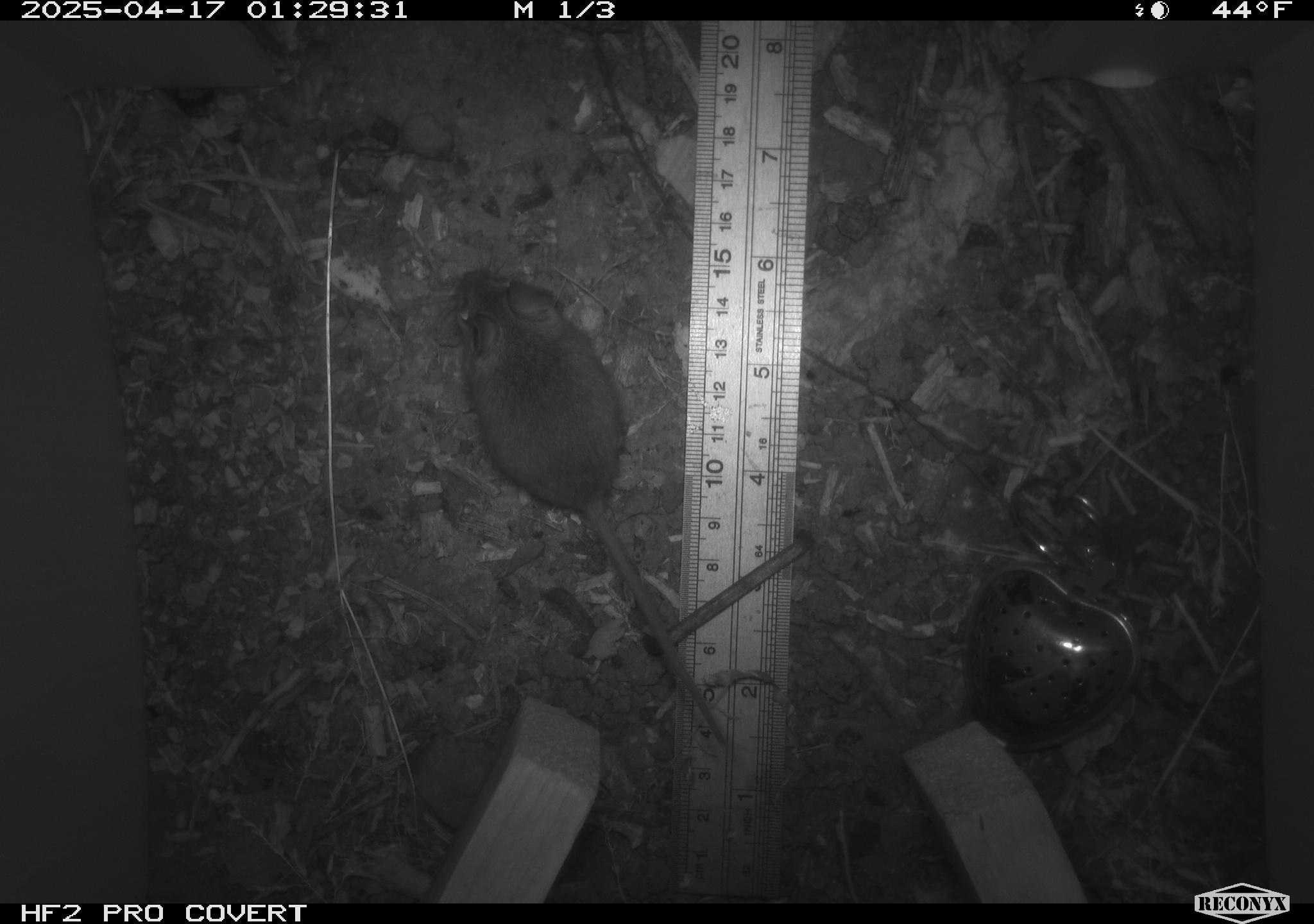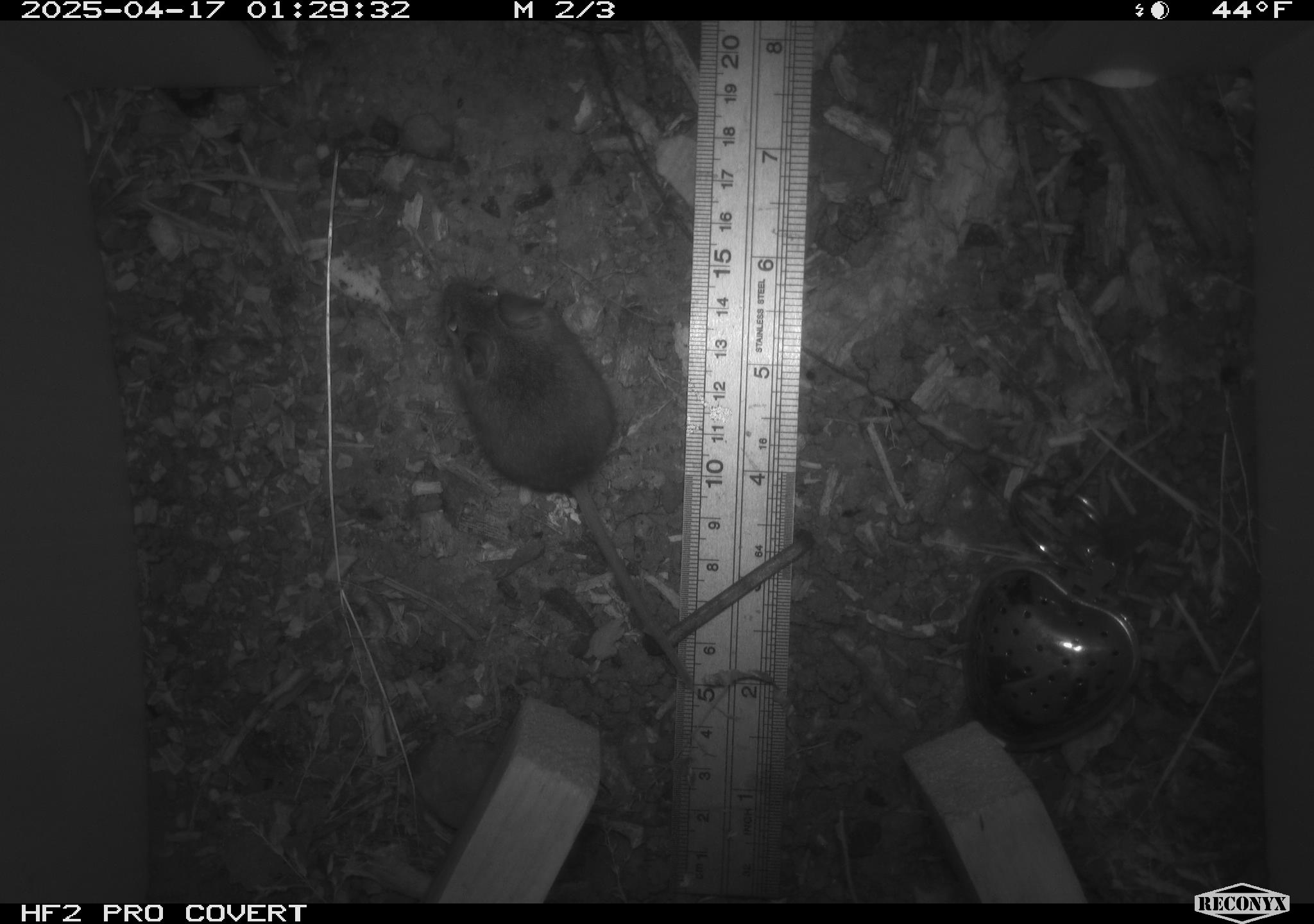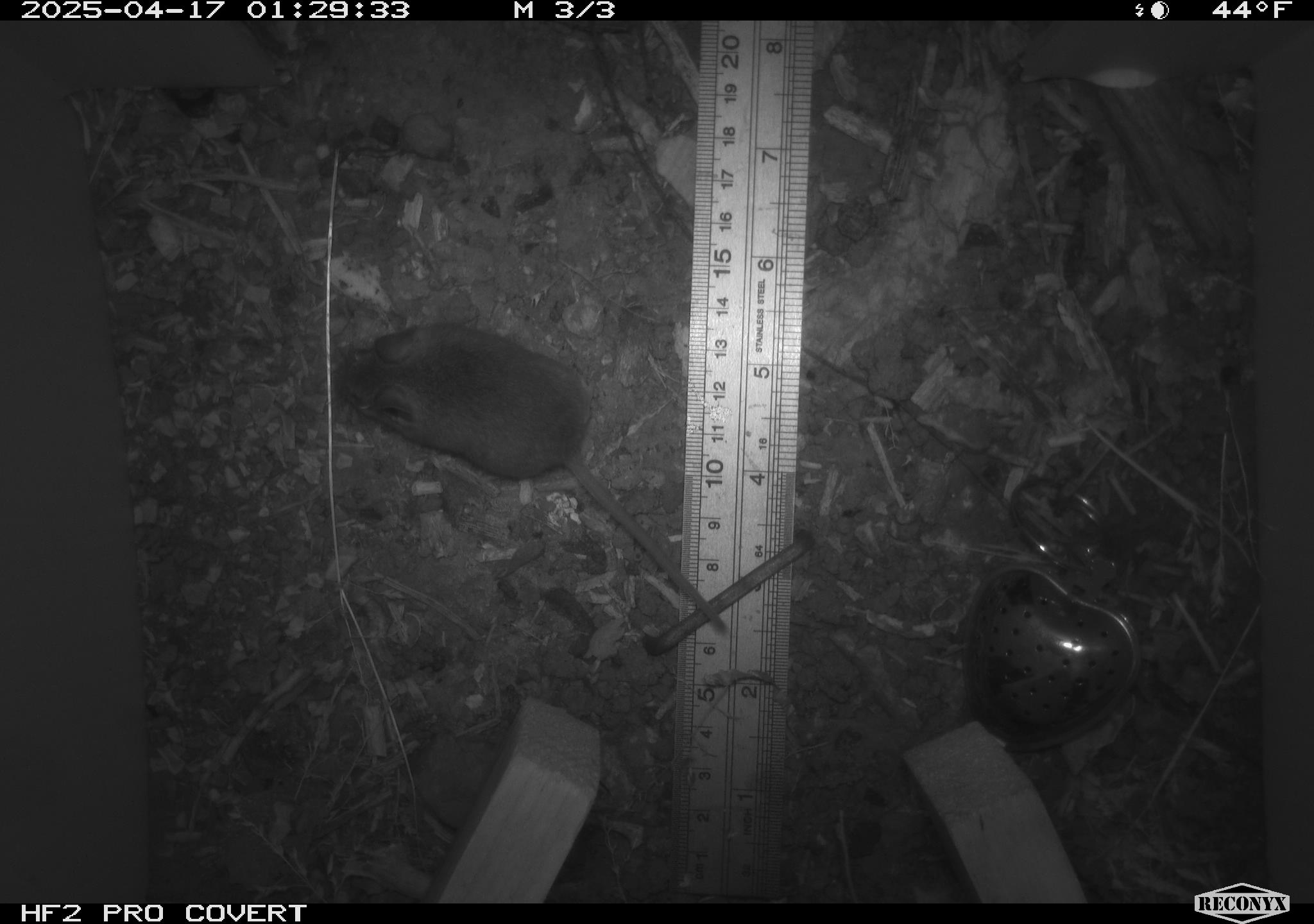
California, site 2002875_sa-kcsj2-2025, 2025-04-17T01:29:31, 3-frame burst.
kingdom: Animalia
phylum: Chordata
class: Mammalia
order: Rodentia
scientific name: Rodentia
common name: rodent